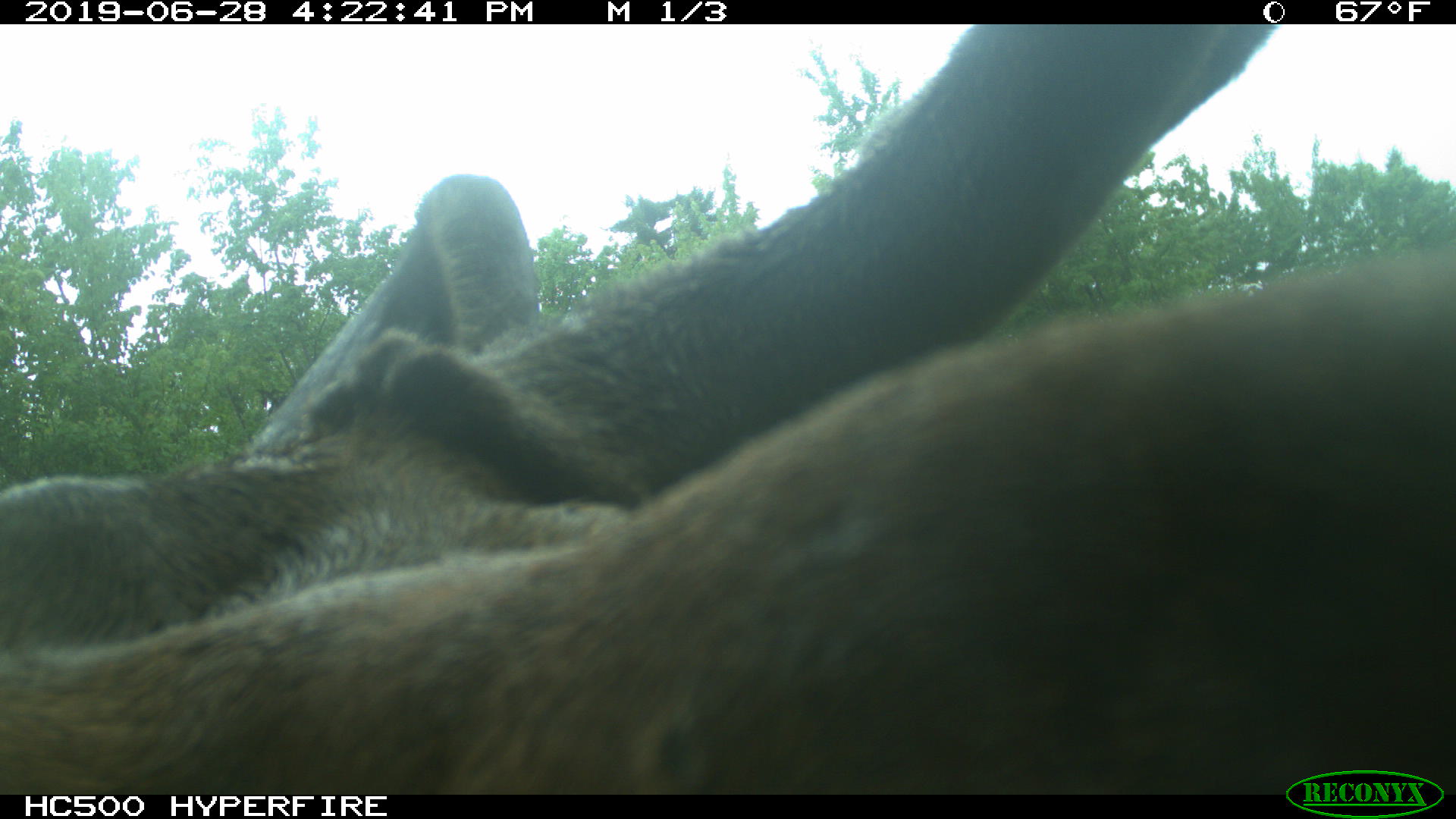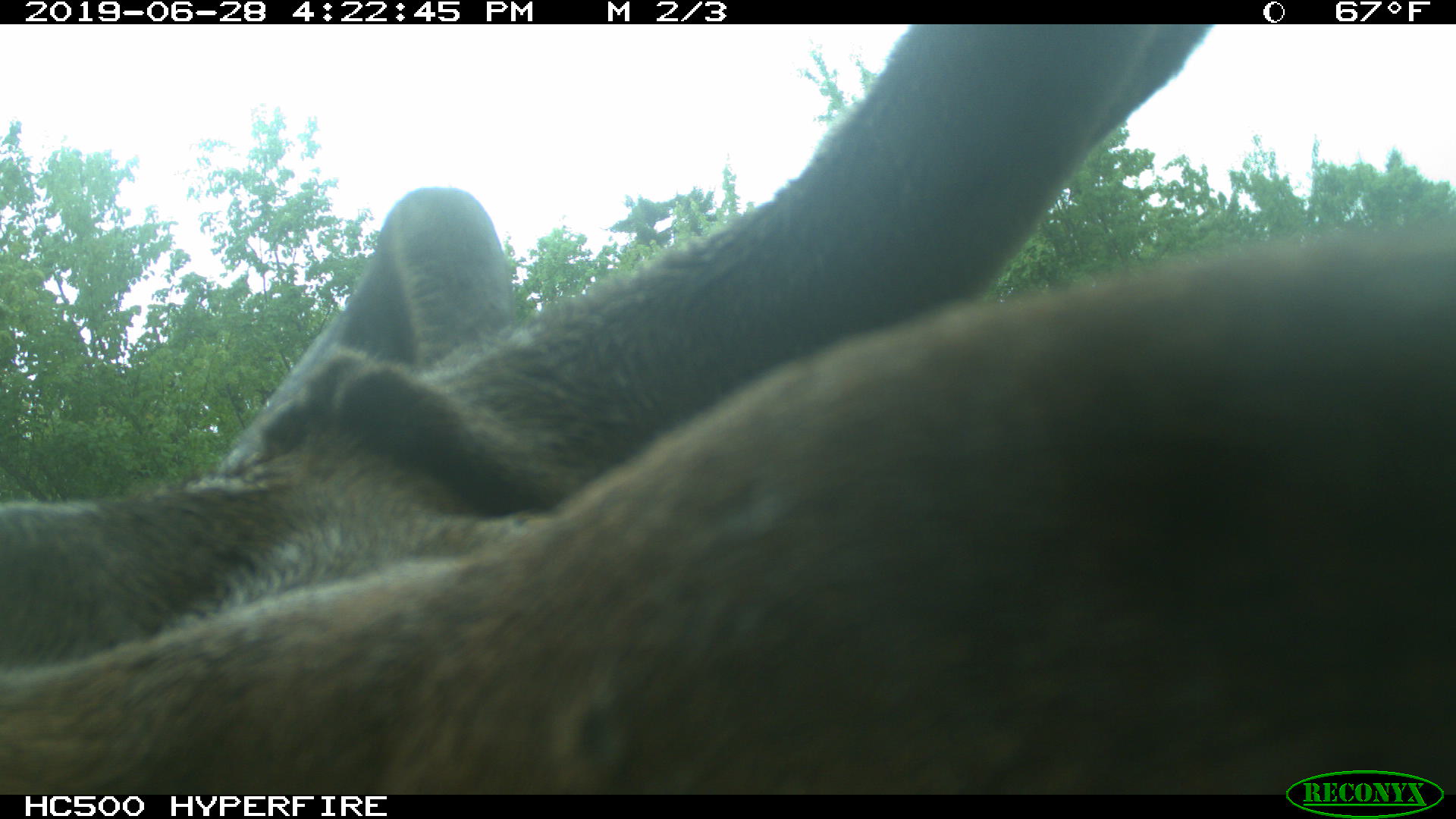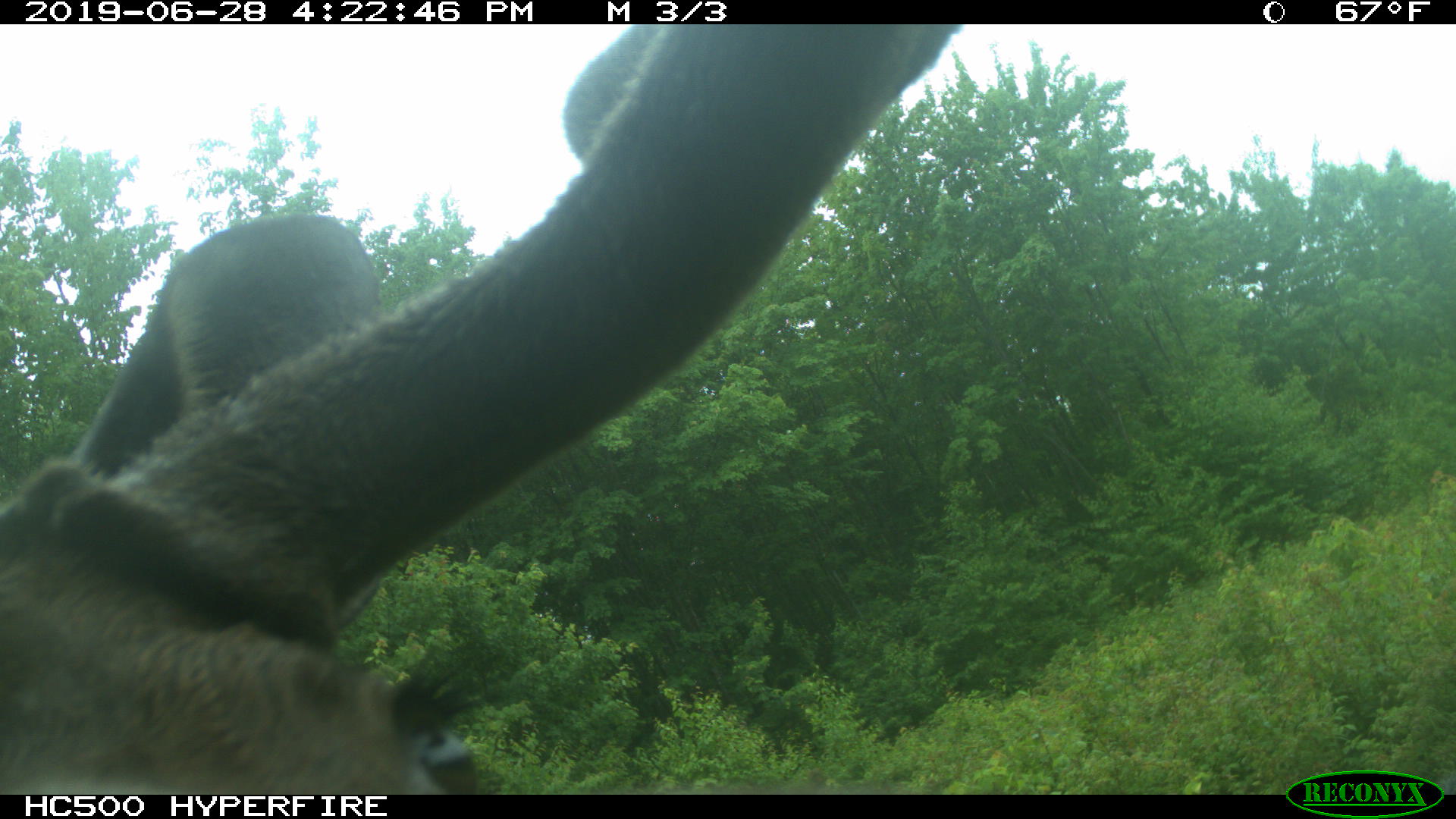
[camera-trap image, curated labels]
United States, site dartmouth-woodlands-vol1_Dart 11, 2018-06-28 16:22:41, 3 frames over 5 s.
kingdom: Animalia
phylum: Chordata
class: Mammalia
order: Artiodactyla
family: Cervidae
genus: Alces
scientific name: Alces alces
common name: moose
Moose (Alces alces).